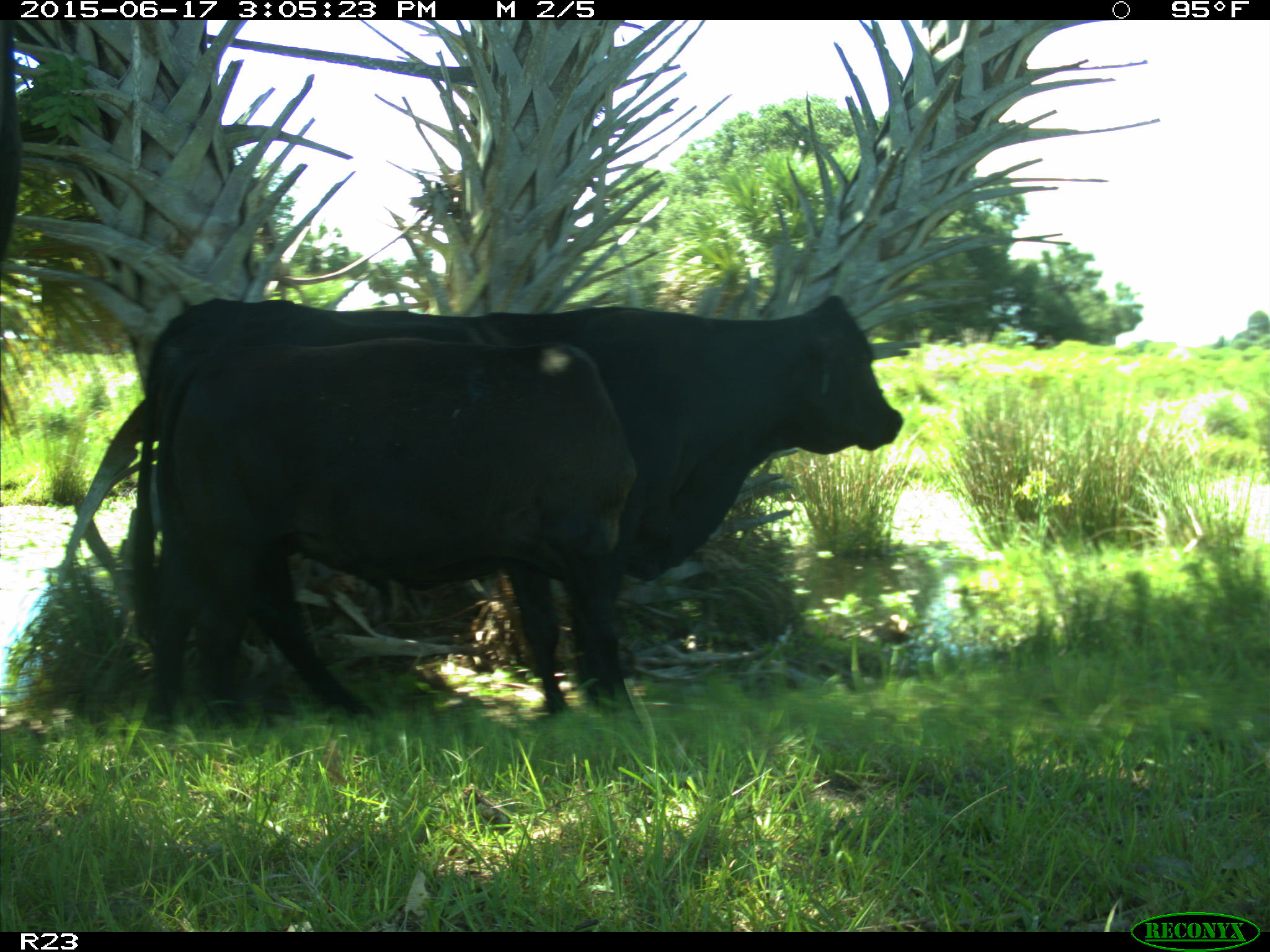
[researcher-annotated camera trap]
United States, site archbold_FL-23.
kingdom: Animalia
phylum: Chordata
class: Mammalia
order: Artiodactyla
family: Bovidae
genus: Bos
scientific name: Bos taurus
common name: domestic cow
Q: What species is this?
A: Bos taurus (domestic cow).